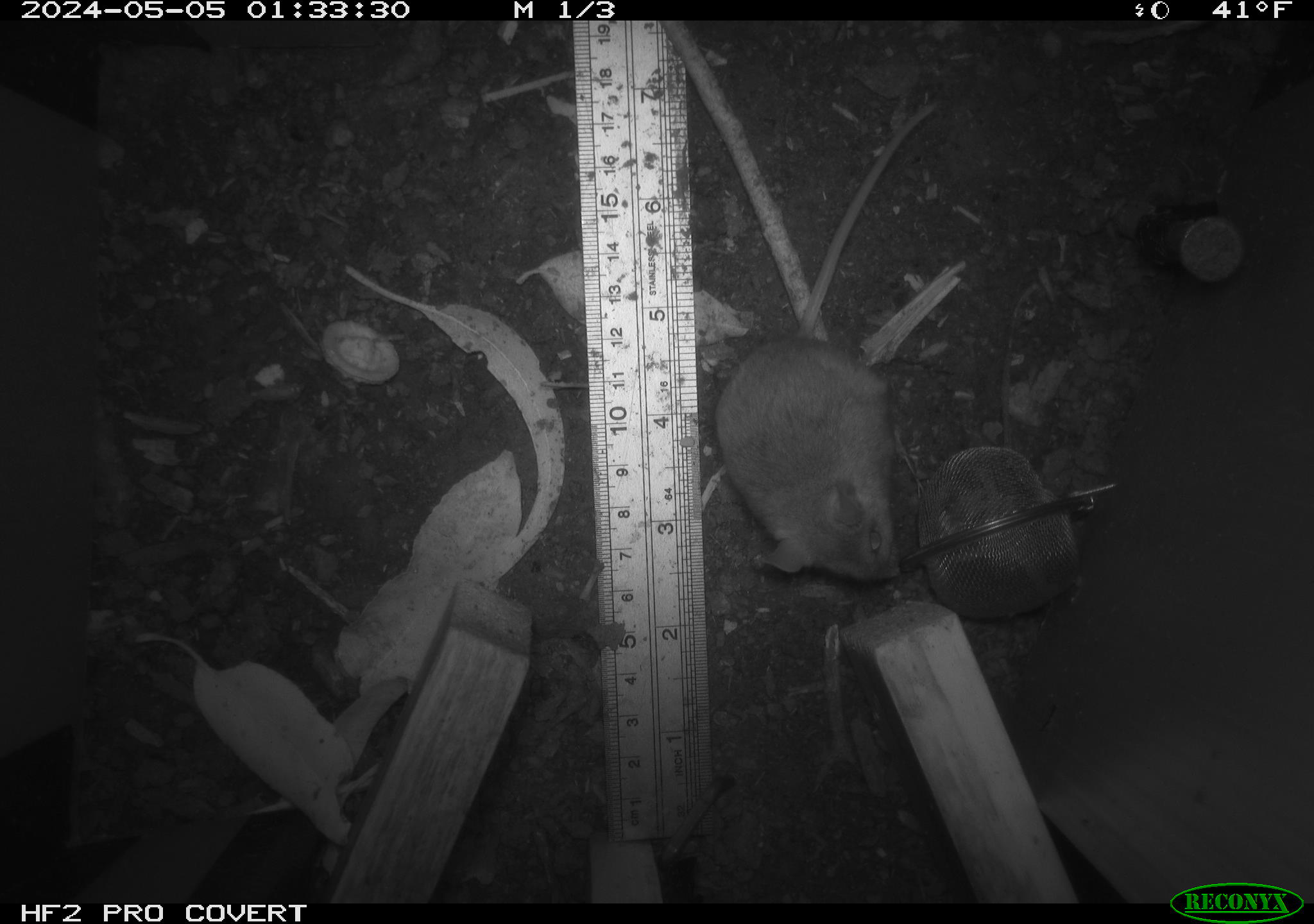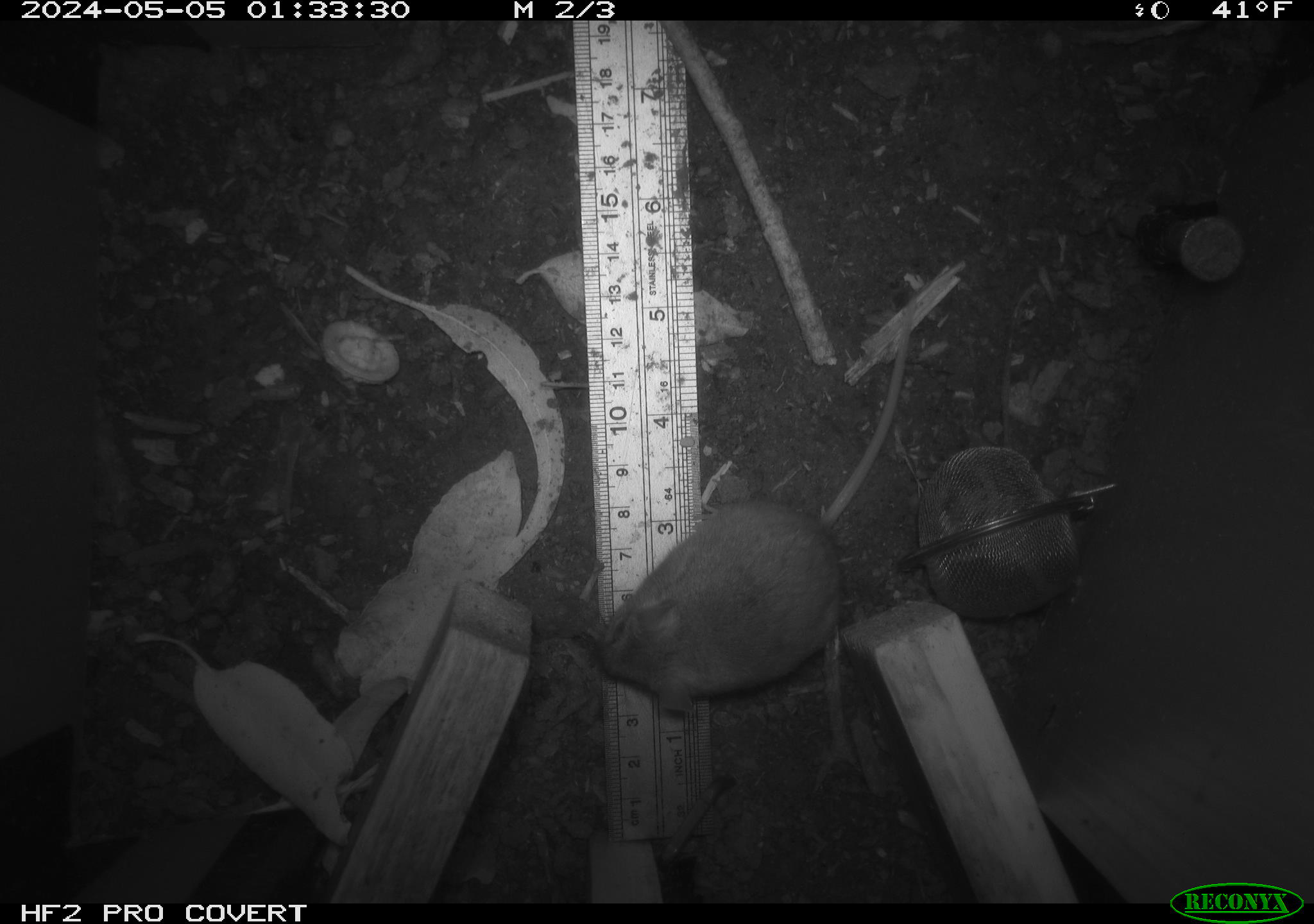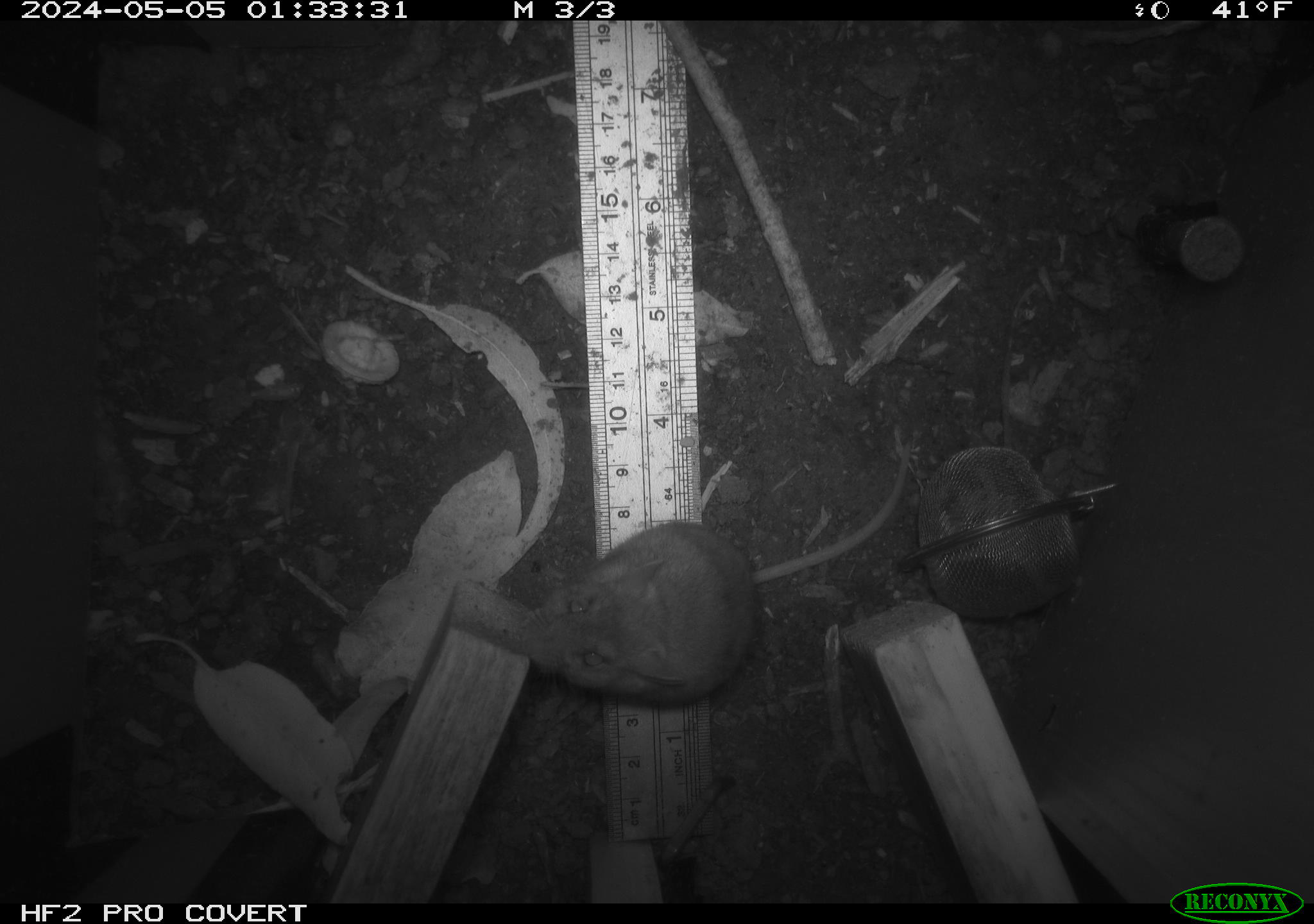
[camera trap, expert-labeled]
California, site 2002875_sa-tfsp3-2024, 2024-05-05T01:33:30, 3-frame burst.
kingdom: Animalia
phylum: Chordata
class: Mammalia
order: Rodentia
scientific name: Rodentia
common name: mouse species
Mouse species (Rodentia).